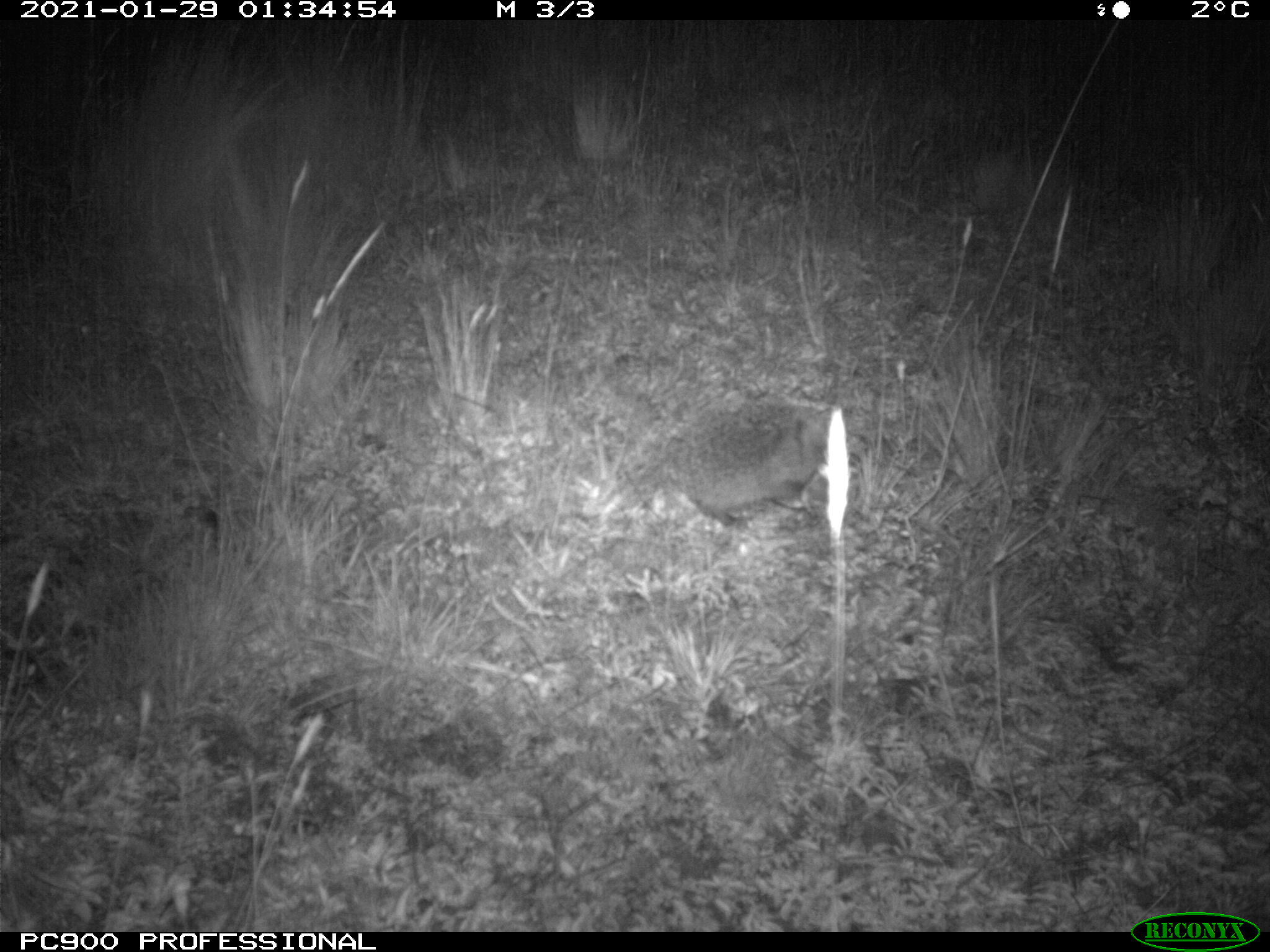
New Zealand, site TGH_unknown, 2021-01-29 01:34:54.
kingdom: Animalia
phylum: Chordata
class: Mammalia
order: Eulipotyphla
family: Erinaceidae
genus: Erinaceus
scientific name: Erinaceus europaeus europaeus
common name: european hedgehog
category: hedgehog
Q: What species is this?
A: Hedgehog (european hedgehog) (Erinaceus europaeus europaeus).